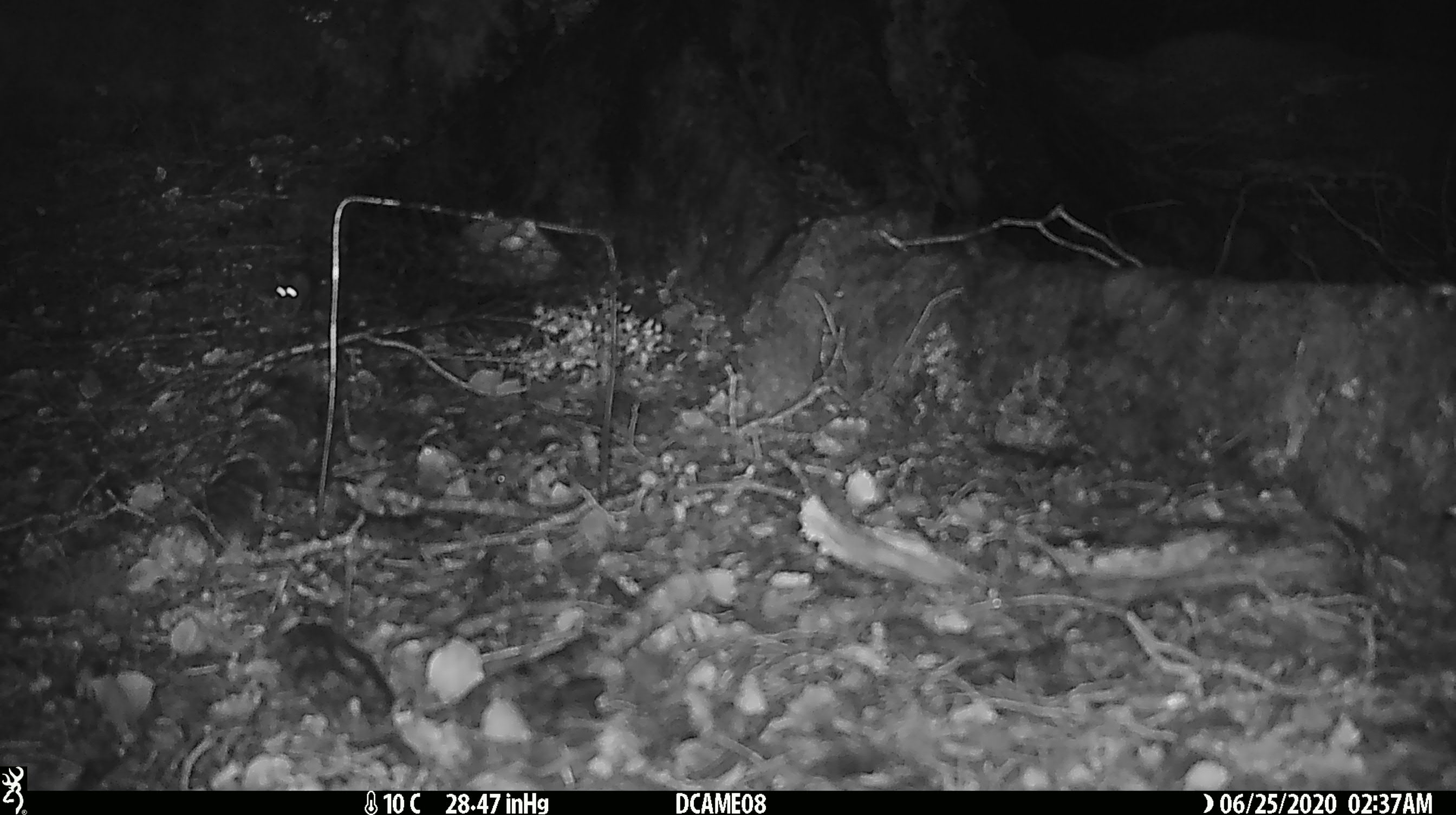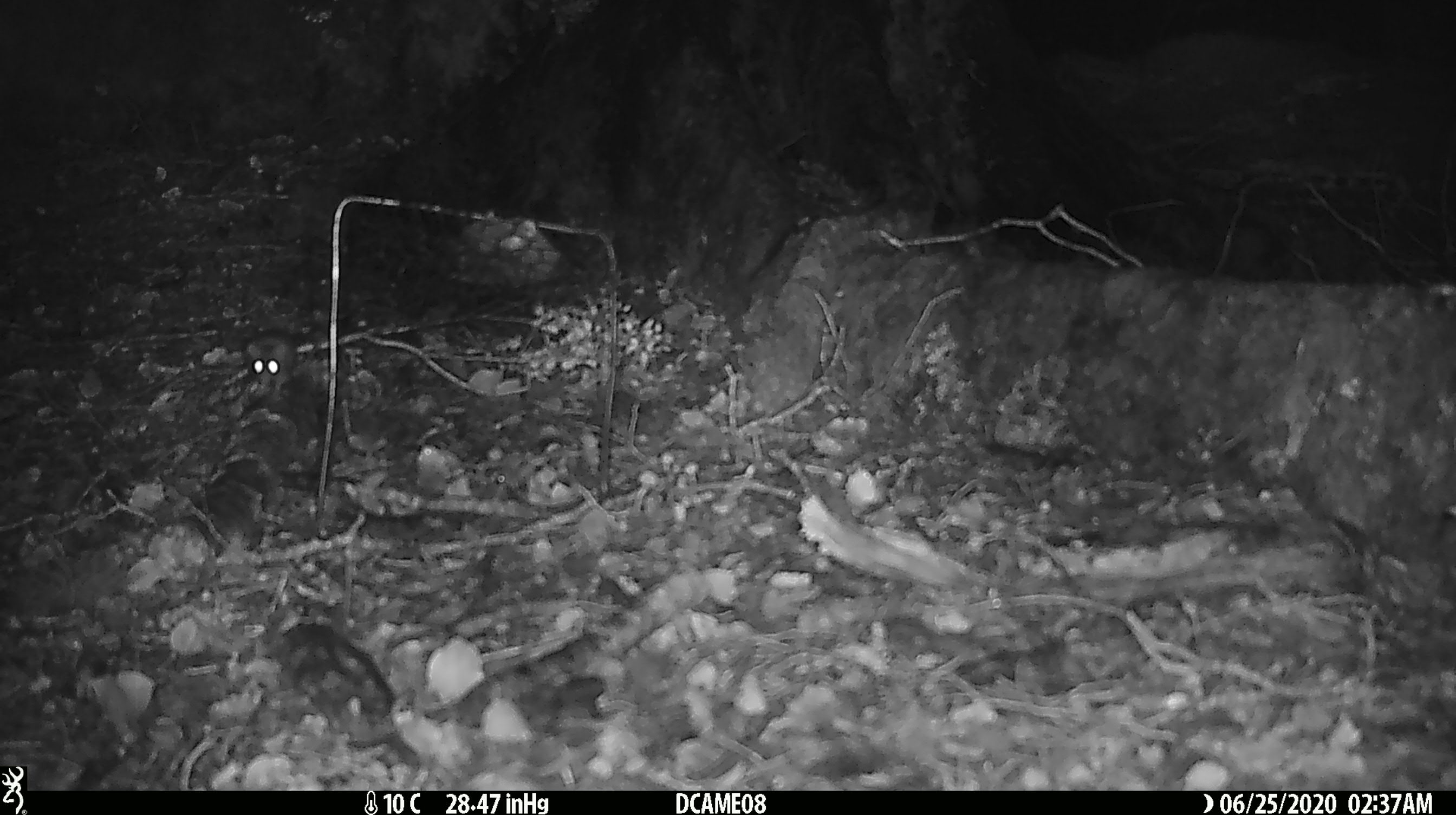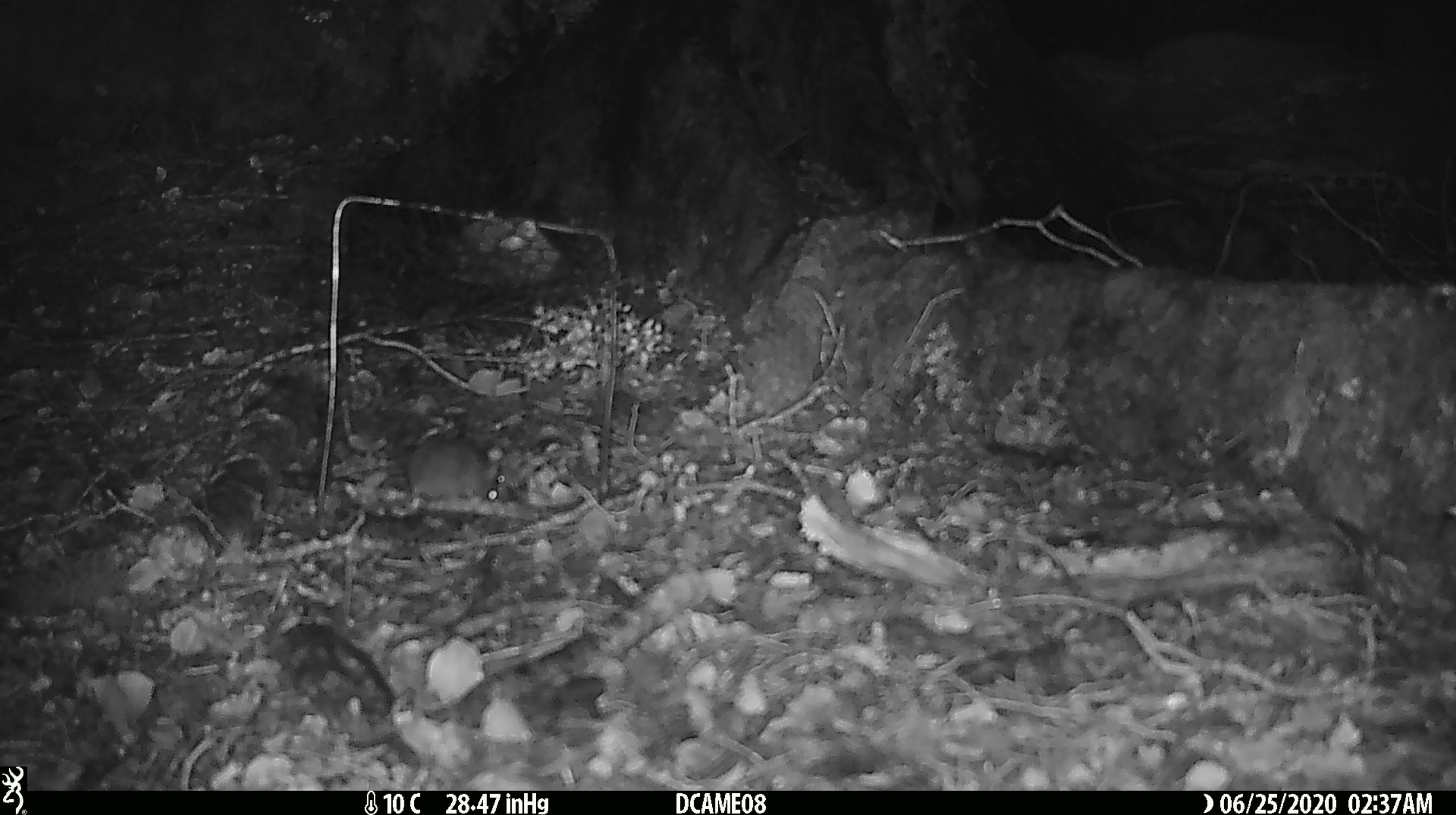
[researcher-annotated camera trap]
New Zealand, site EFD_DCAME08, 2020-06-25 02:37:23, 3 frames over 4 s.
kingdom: Animalia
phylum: Chordata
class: Mammalia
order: Rodentia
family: Muridae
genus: Mus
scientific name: Mus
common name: mouse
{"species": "mouse (Mus)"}